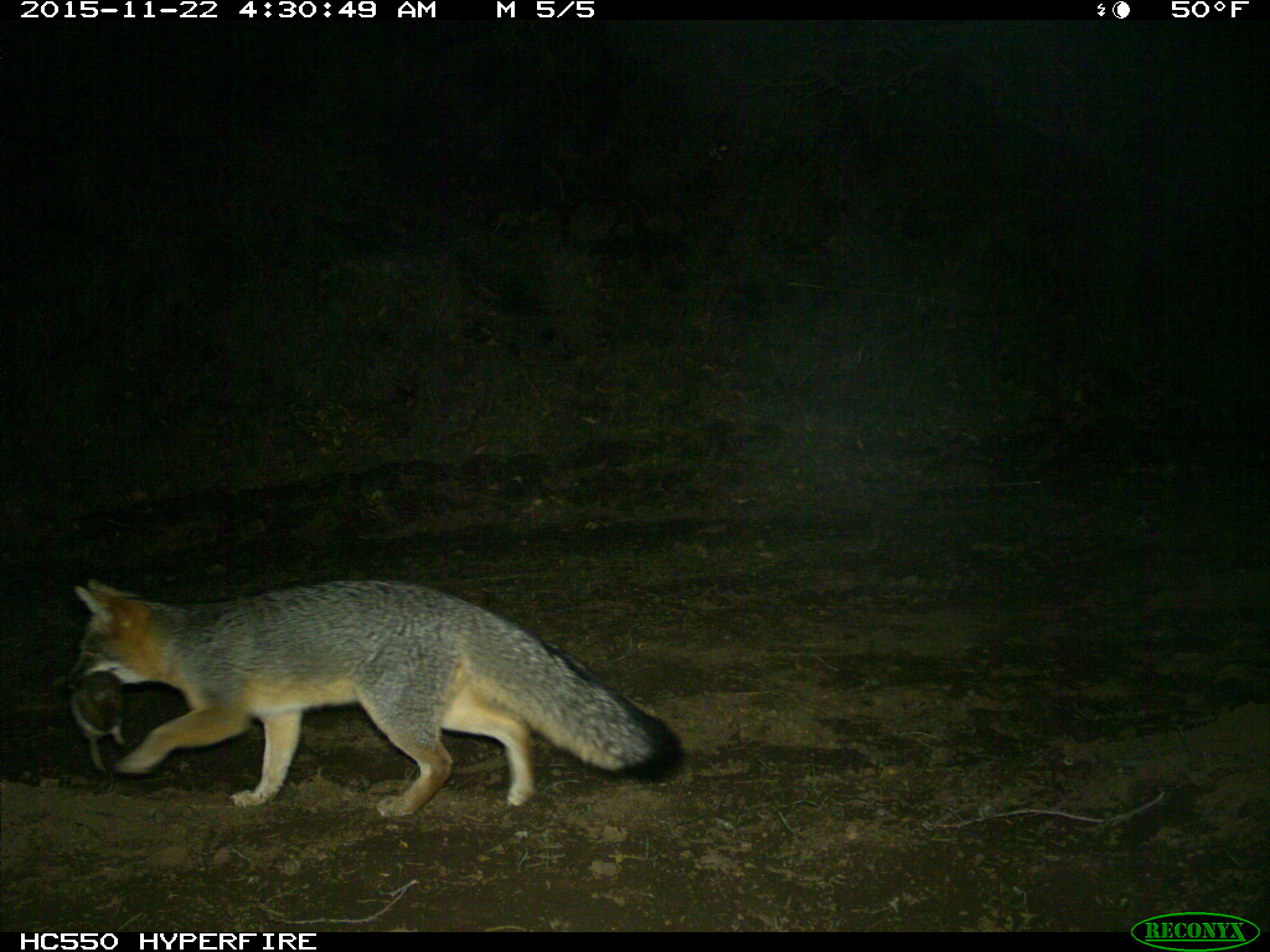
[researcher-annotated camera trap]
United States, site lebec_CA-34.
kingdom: Animalia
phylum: Chordata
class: Mammalia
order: Carnivora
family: Canidae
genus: Urocyon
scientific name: Urocyon cinereoargenteus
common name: gray fox